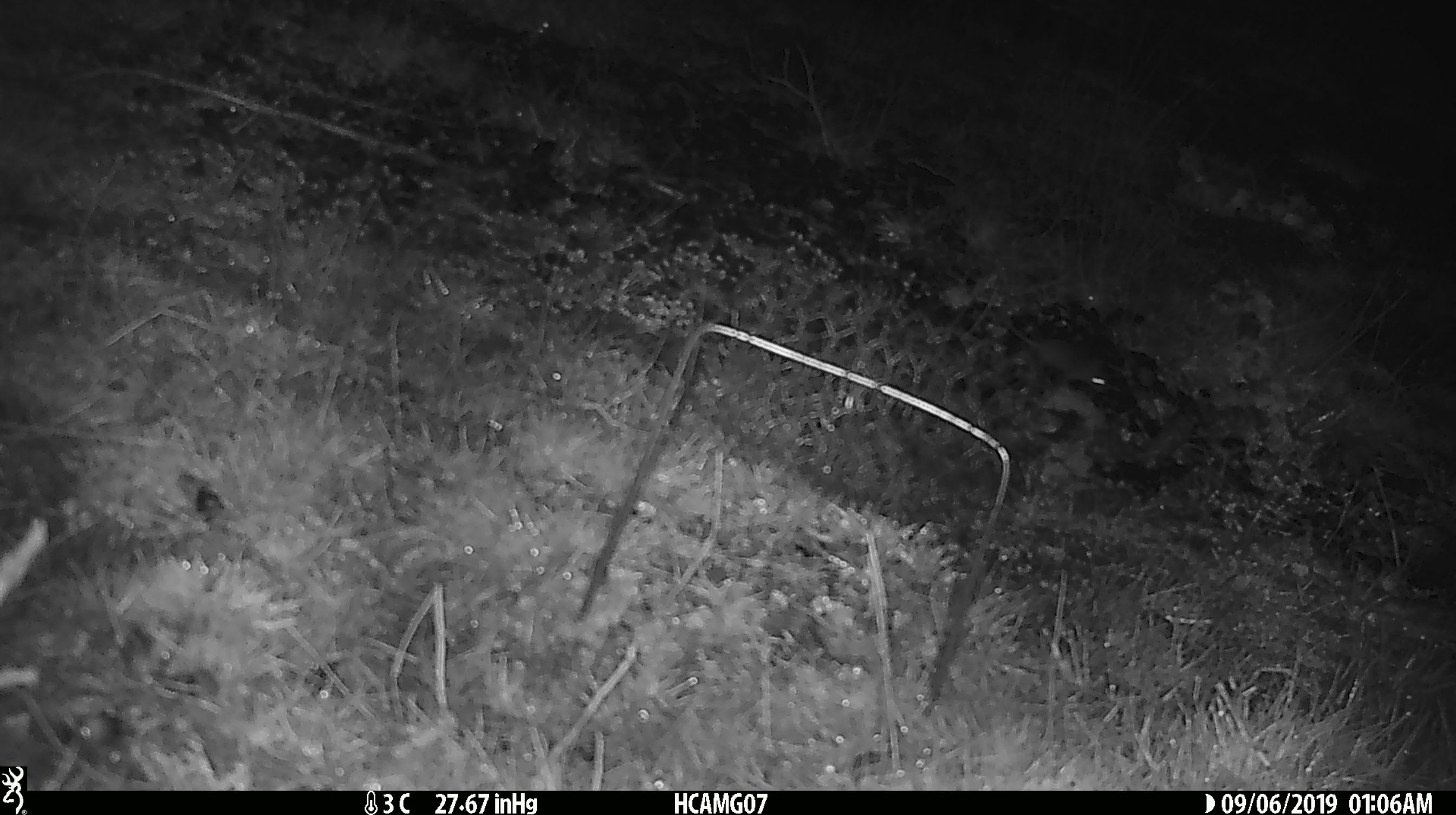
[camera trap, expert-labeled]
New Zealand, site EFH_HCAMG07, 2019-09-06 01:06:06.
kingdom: Animalia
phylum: Chordata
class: Mammalia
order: Rodentia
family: Muridae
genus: Mus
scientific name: Mus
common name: mouse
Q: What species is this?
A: Mouse (Mus).